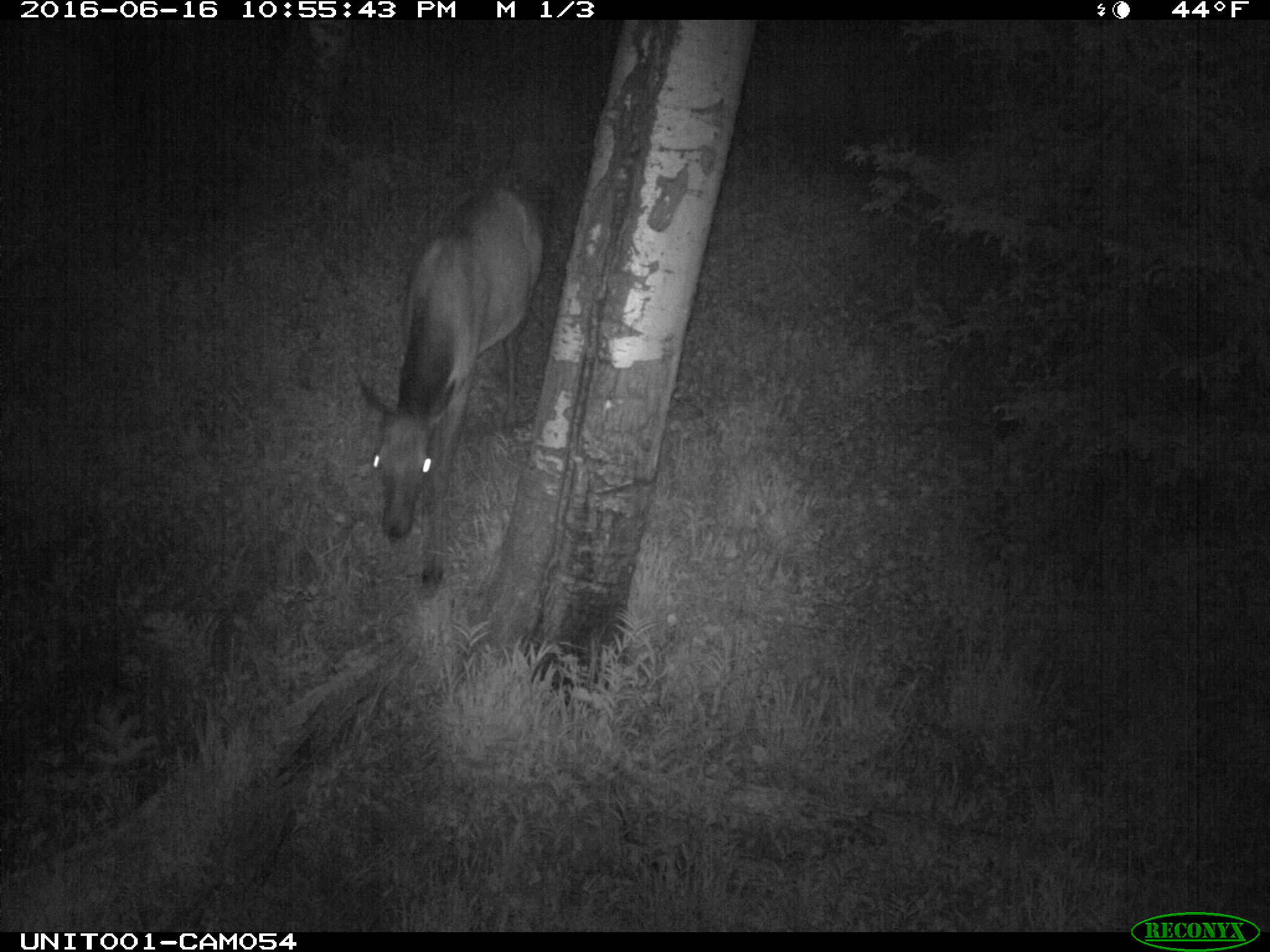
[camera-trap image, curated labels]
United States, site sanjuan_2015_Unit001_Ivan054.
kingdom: Animalia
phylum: Chordata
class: Mammalia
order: Artiodactyla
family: Cervidae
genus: Cervus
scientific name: Cervus elaphus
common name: red deer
Cervus elaphus (red deer).